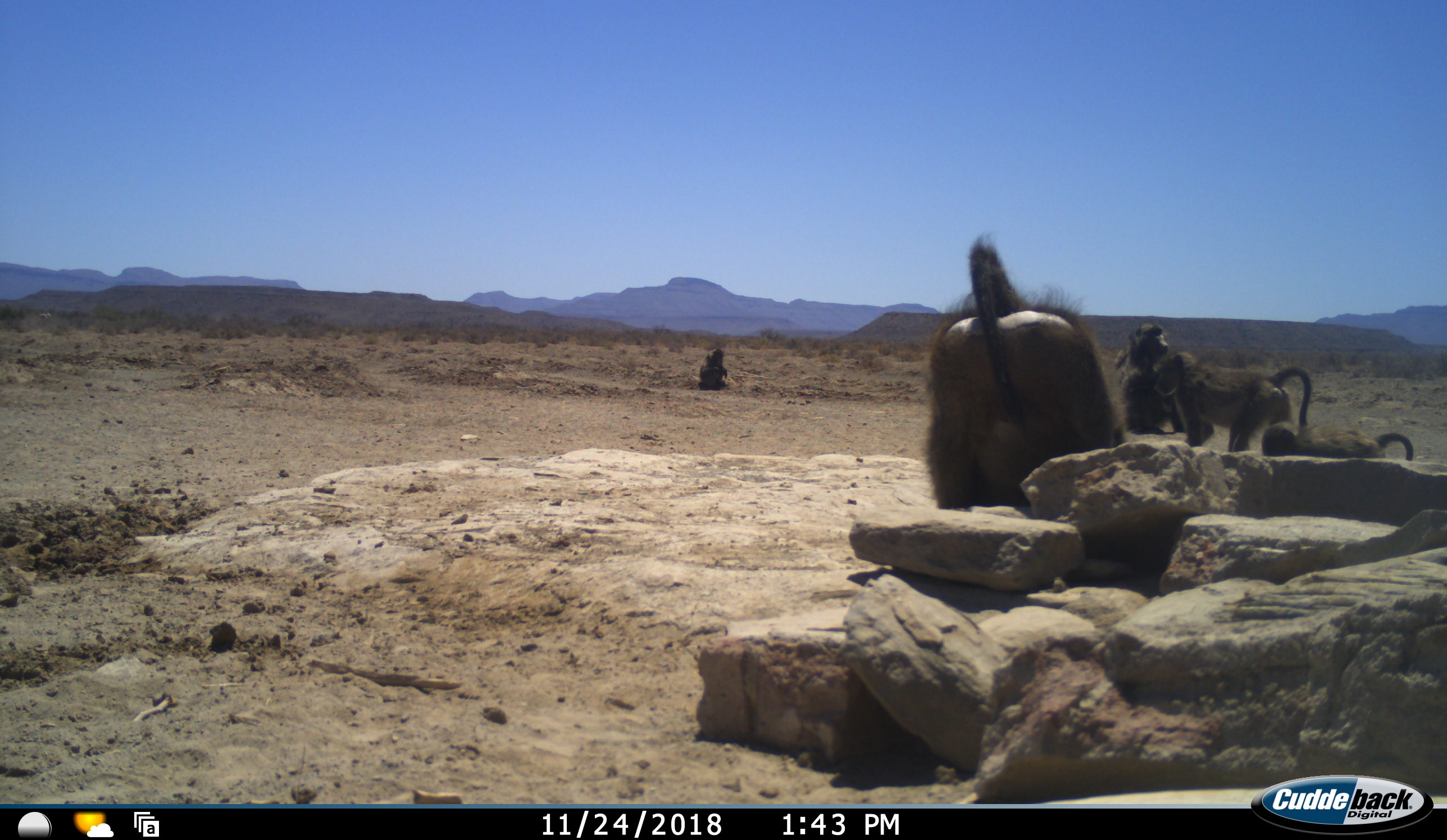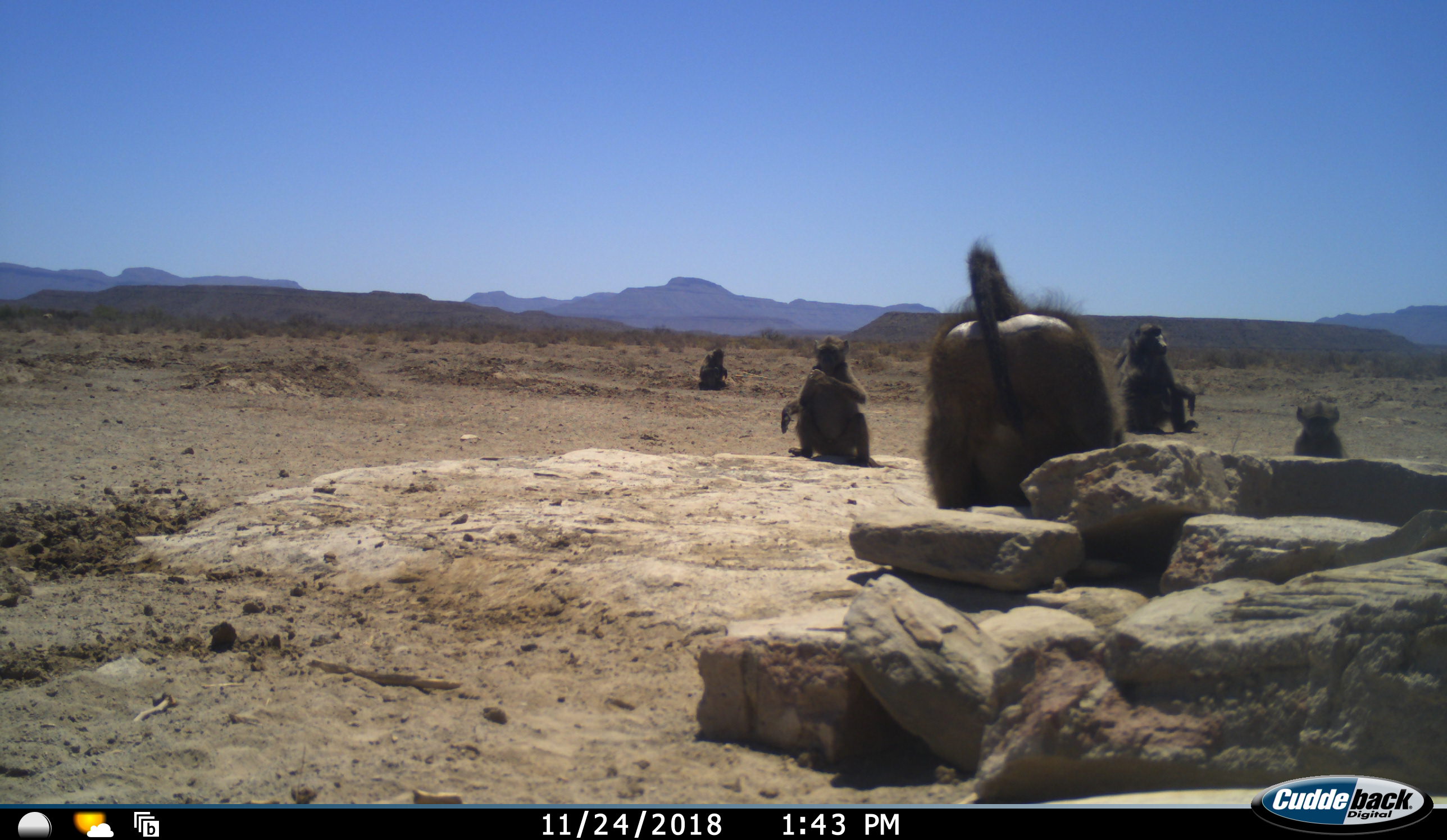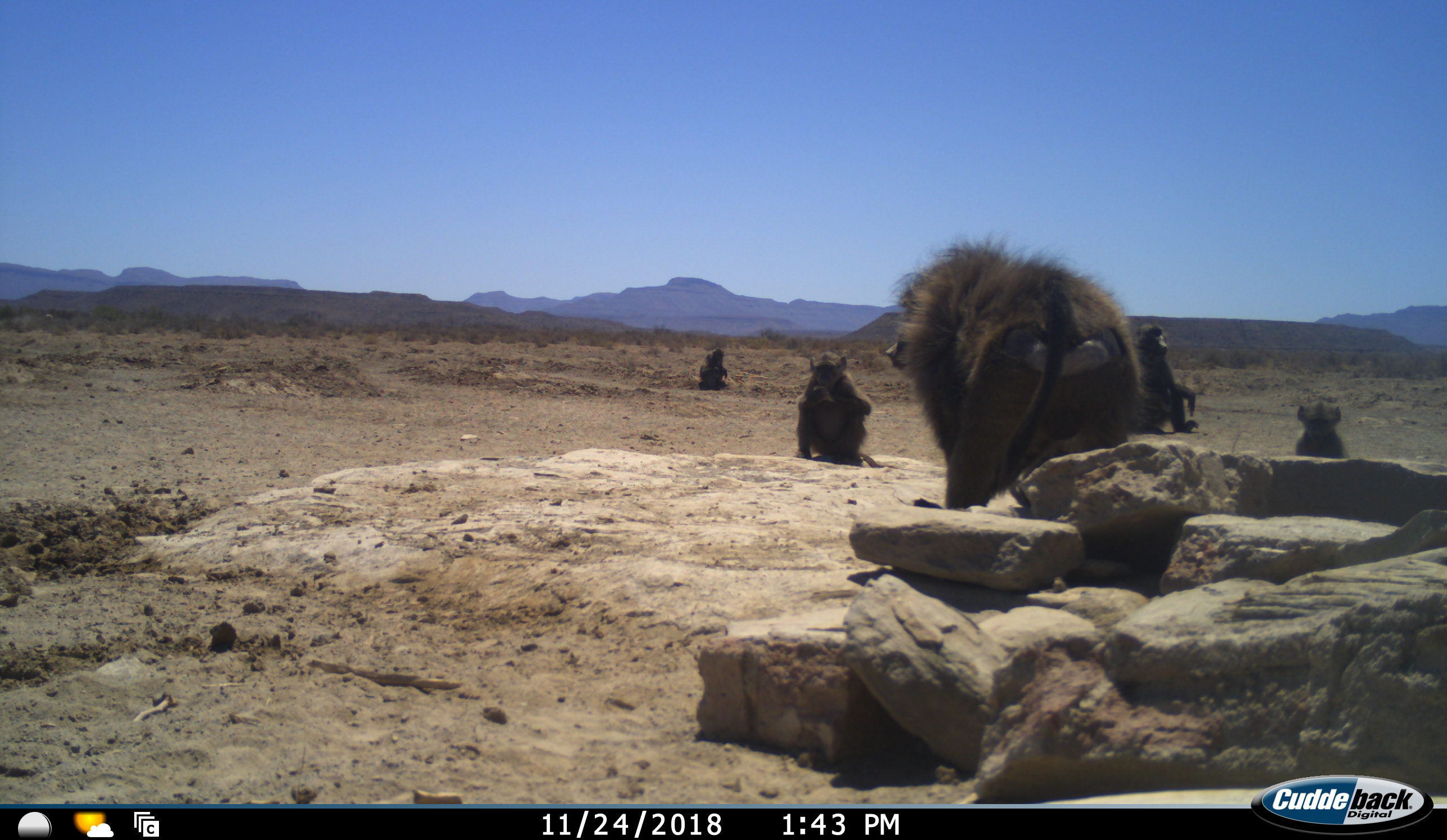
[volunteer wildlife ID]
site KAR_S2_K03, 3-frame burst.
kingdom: Animalia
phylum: Chordata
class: Mammalia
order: Primates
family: Cercopithecidae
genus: Papio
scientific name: Papio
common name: baboon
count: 5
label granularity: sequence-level